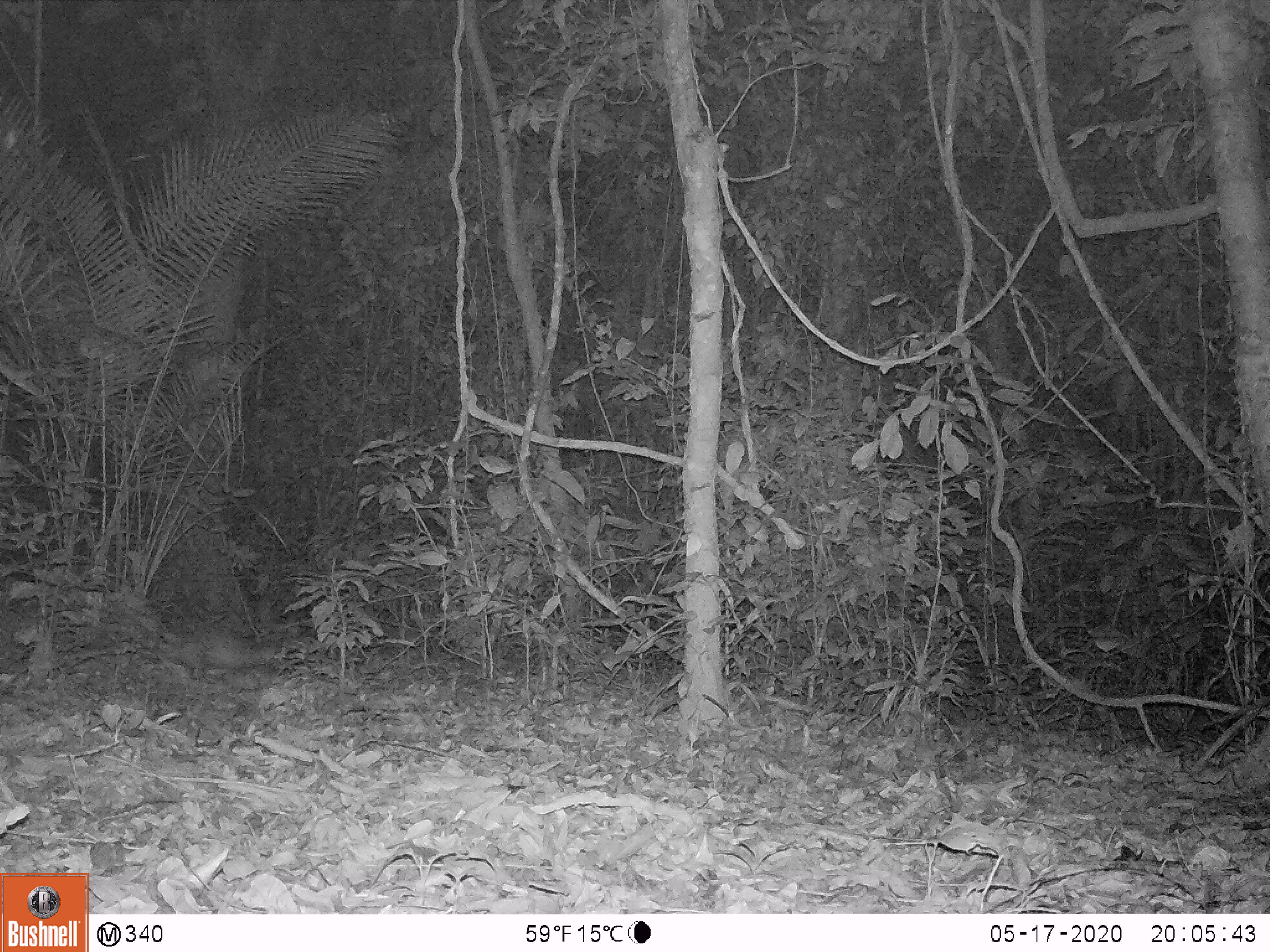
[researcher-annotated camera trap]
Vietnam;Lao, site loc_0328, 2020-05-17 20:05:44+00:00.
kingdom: Animalia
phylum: Chordata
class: Mammalia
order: Rodentia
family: Hystricidae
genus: Atherurus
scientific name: Atherurus macrourus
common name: asiatic brush-tailed porcupine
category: asiatic brush tailed porcupine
Asiatic brush tailed porcupine (asiatic brush-tailed porcupine) (Atherurus macrourus). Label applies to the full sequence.